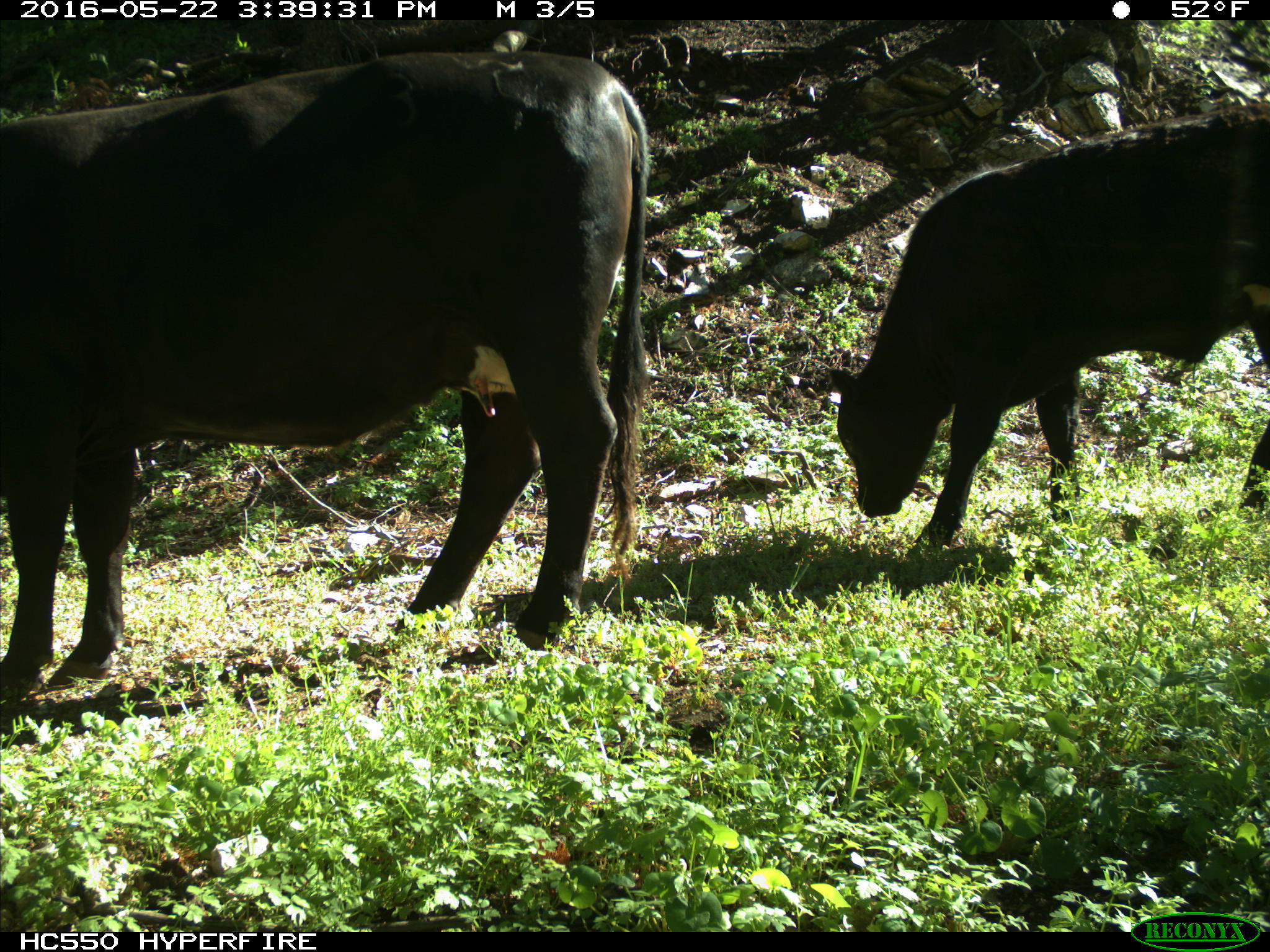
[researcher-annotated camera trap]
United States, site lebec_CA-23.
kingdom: Animalia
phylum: Chordata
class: Mammalia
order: Artiodactyla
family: Bovidae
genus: Bos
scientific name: Bos taurus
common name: domestic cow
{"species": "Bos taurus (domestic cow)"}